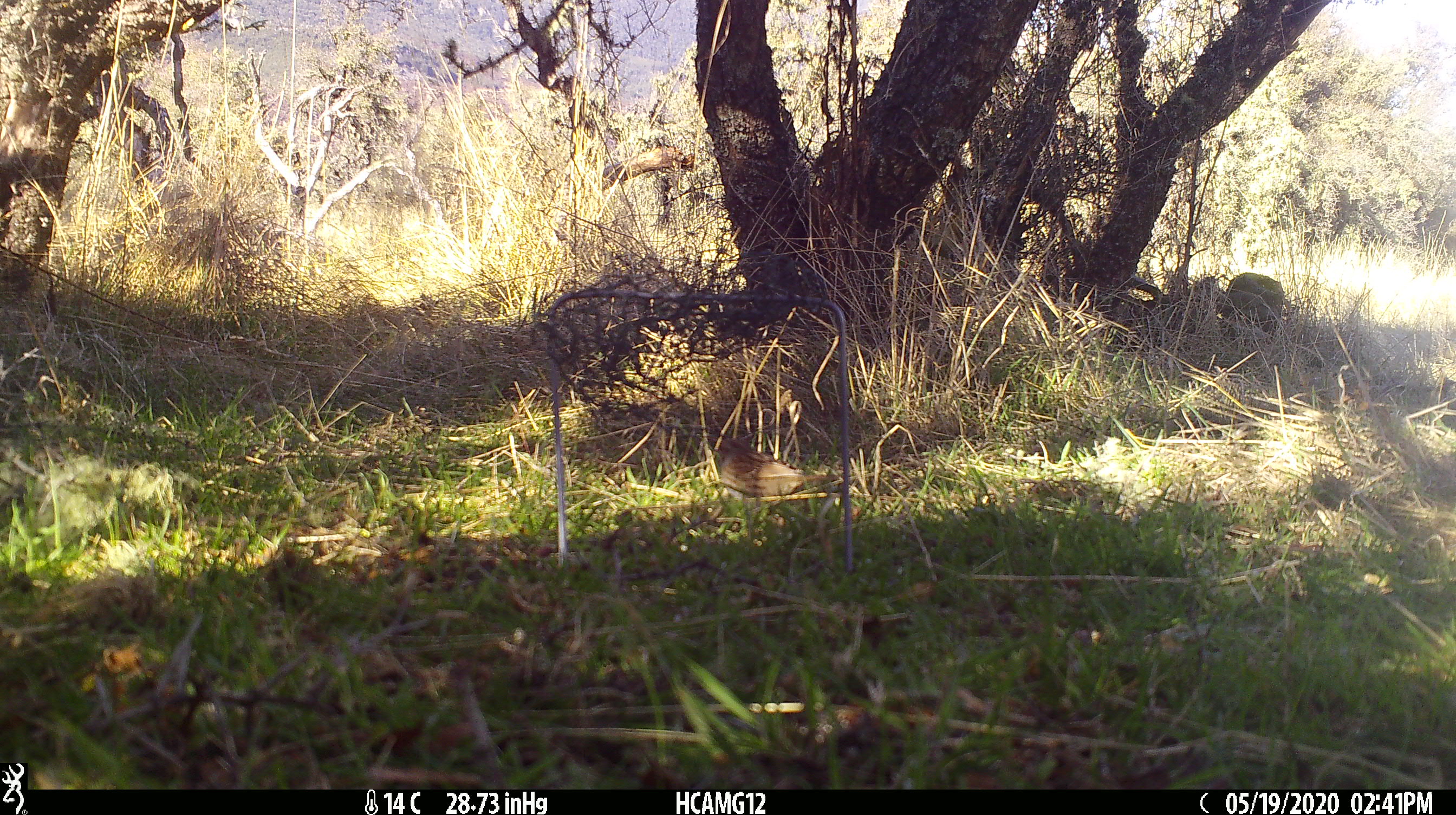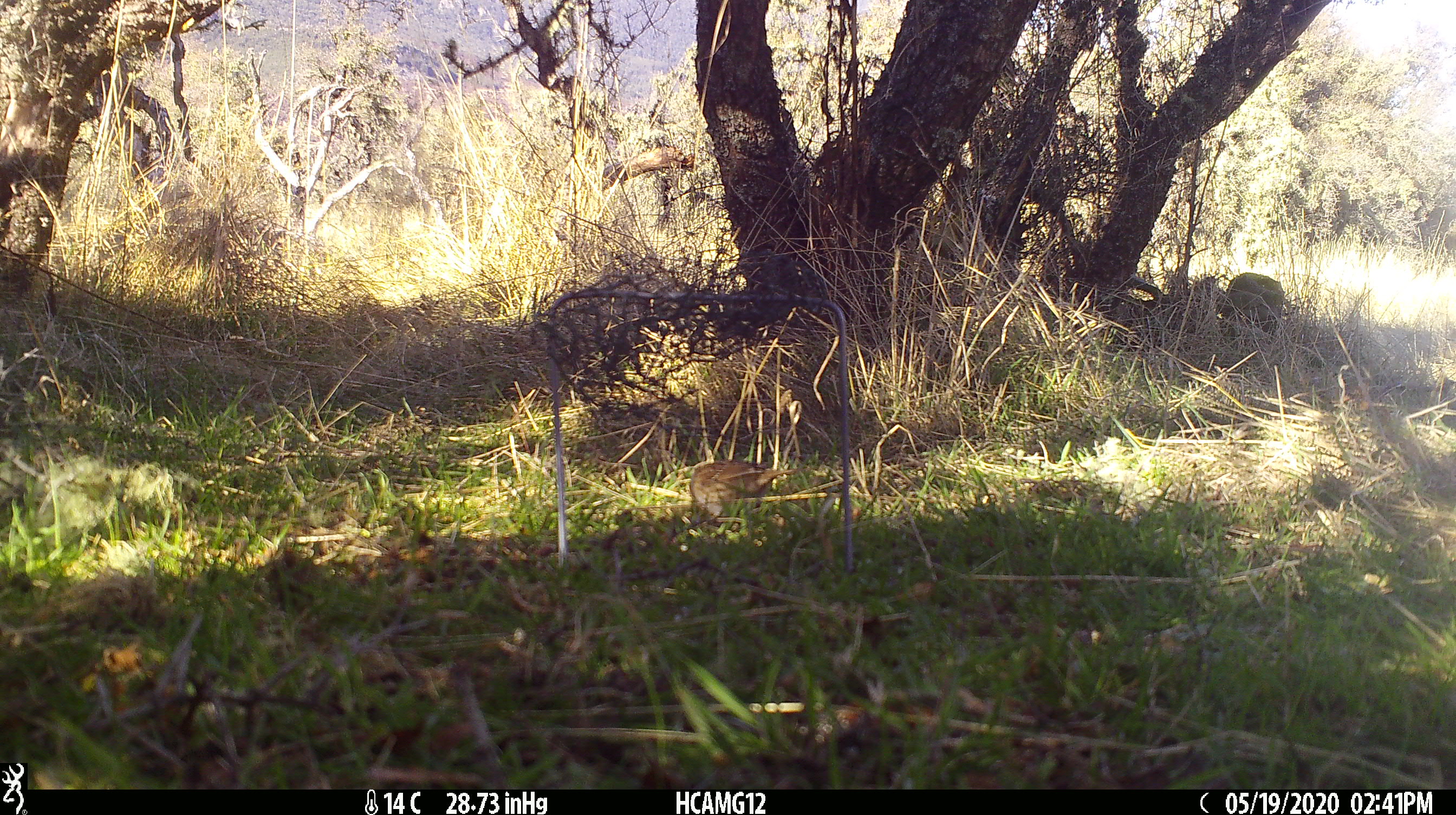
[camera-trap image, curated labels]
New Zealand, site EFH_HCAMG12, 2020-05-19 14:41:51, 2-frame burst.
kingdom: Animalia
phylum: Chordata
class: Aves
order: Passeriformes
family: Prunellidae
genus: Prunella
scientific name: Prunella modularis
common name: dunnock